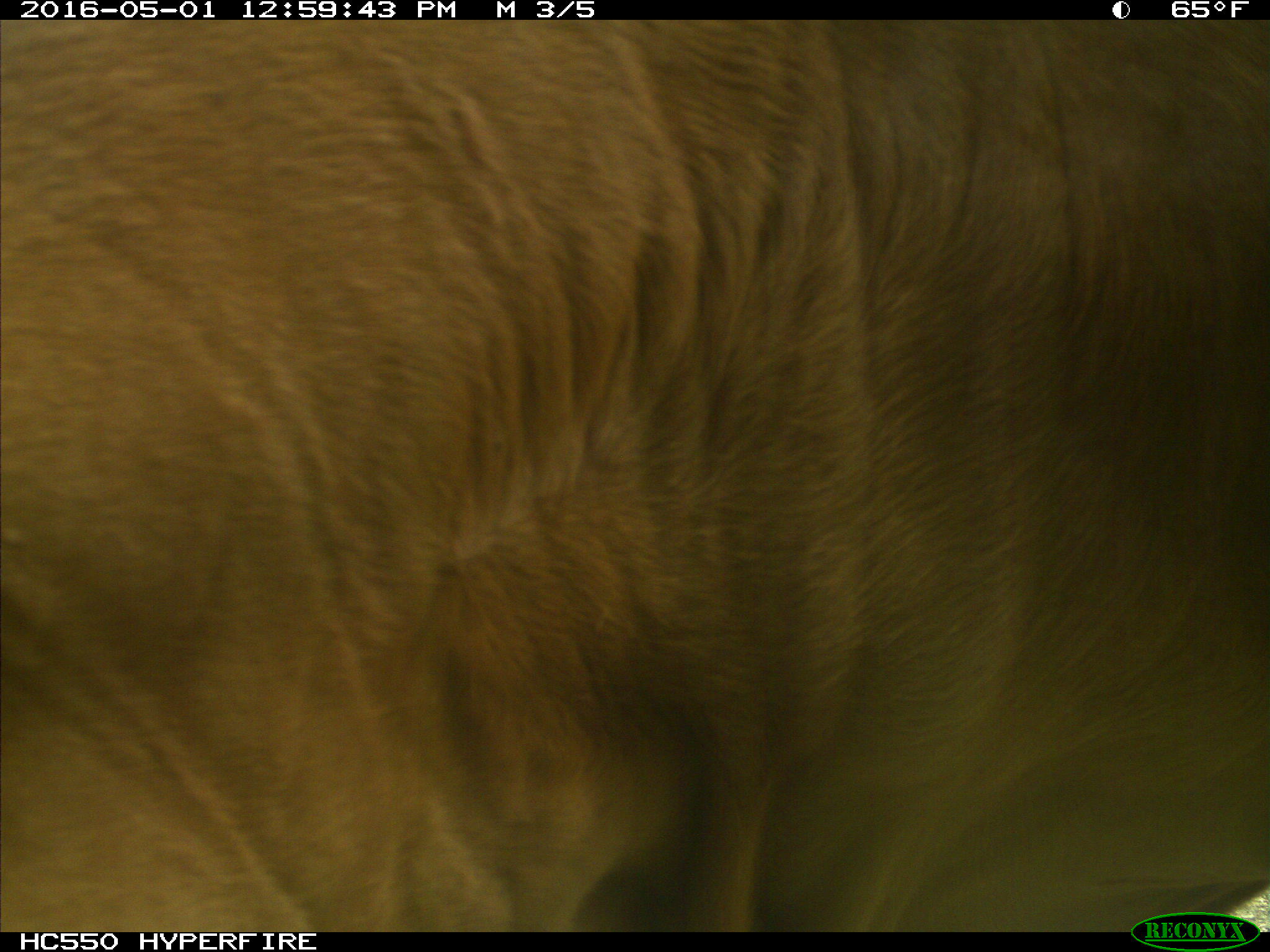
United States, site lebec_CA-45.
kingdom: Animalia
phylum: Chordata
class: Mammalia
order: Artiodactyla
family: Bovidae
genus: Bos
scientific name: Bos taurus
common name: domestic cow